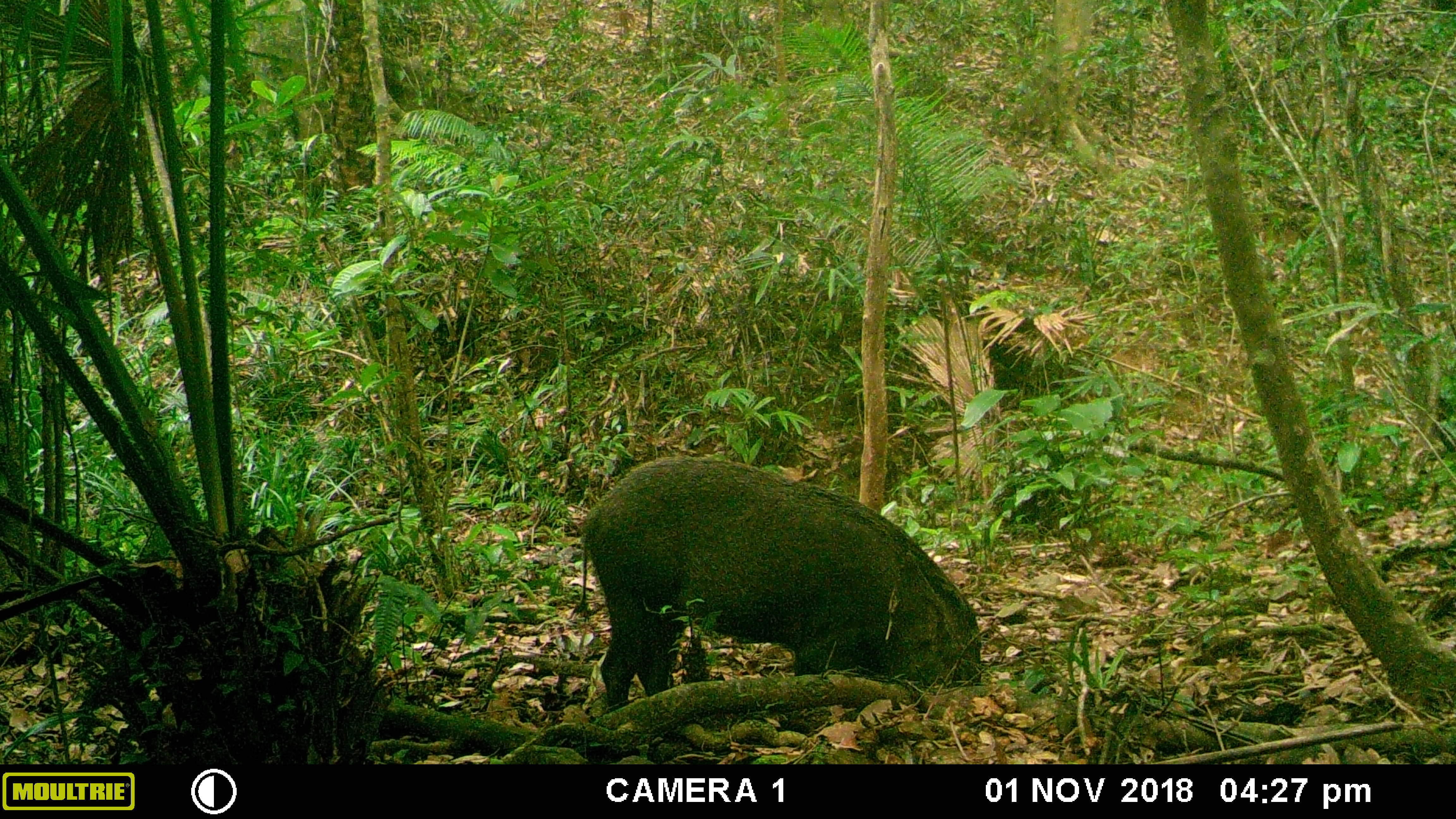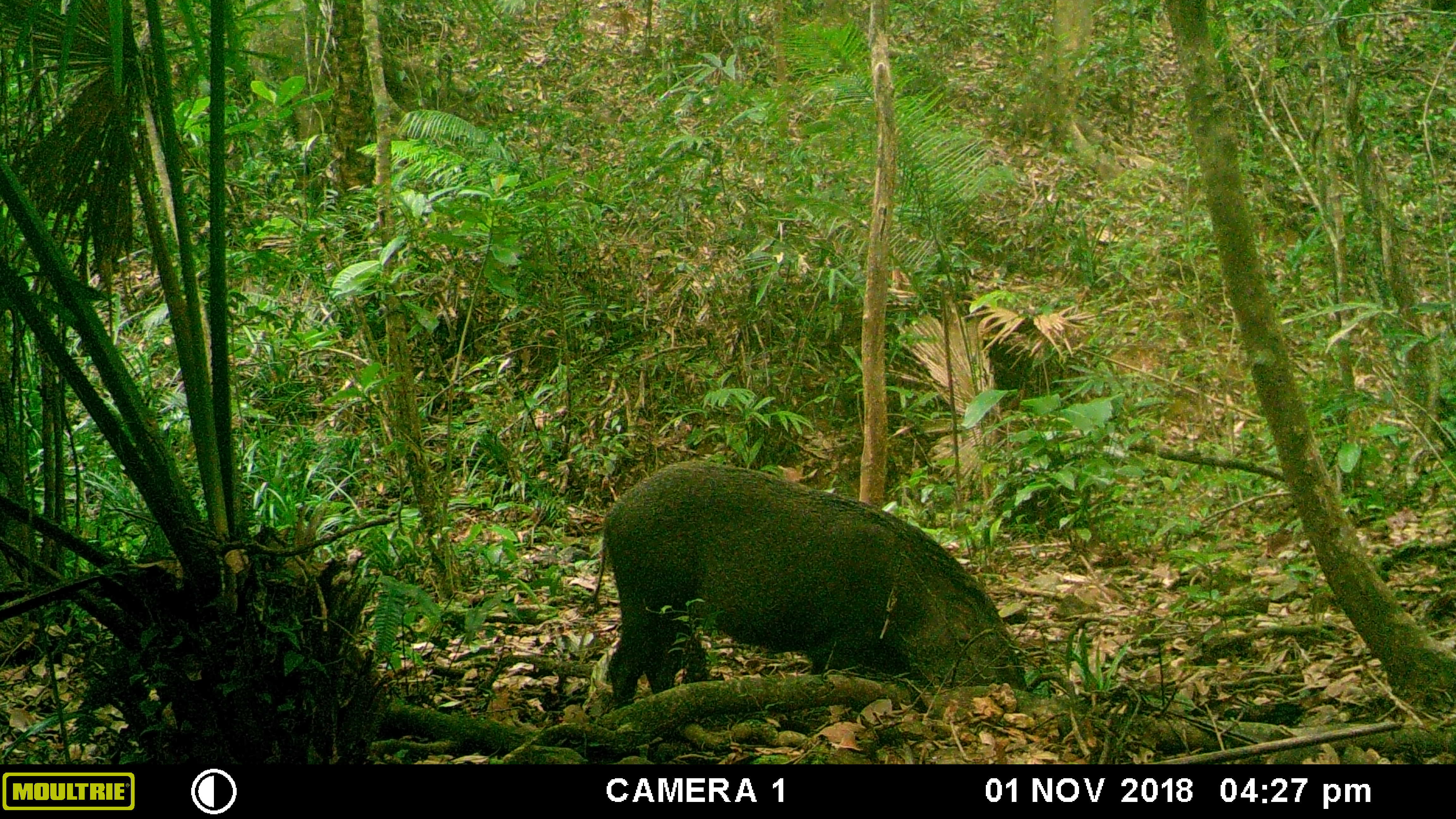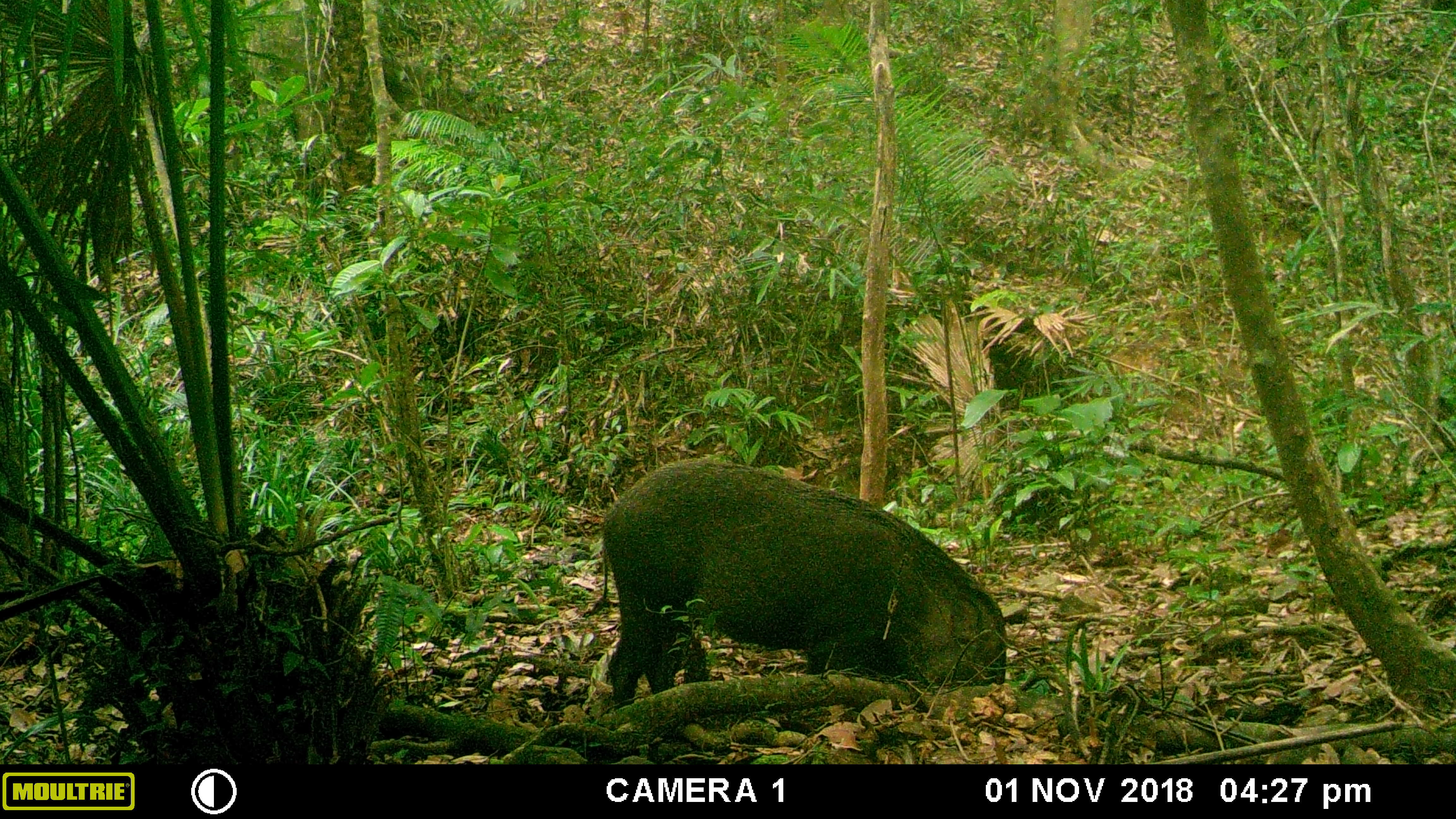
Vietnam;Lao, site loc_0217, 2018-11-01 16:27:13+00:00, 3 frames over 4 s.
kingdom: Animalia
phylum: Chordata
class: Mammalia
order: Artiodactyla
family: Suidae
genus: Sus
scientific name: Sus scrofa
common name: eurasian wild pig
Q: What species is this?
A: Eurasian wild pig (Sus scrofa).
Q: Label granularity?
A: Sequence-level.